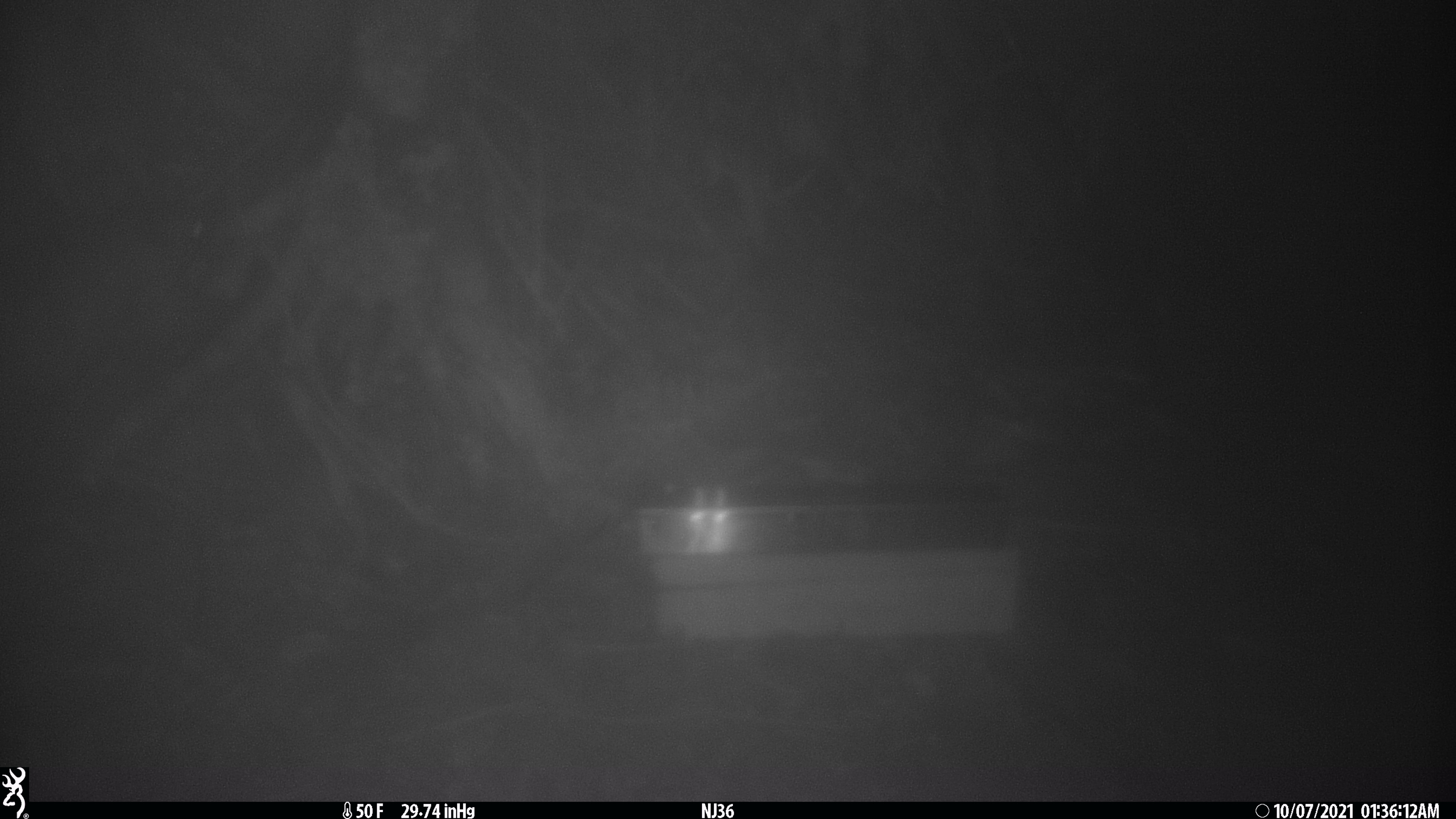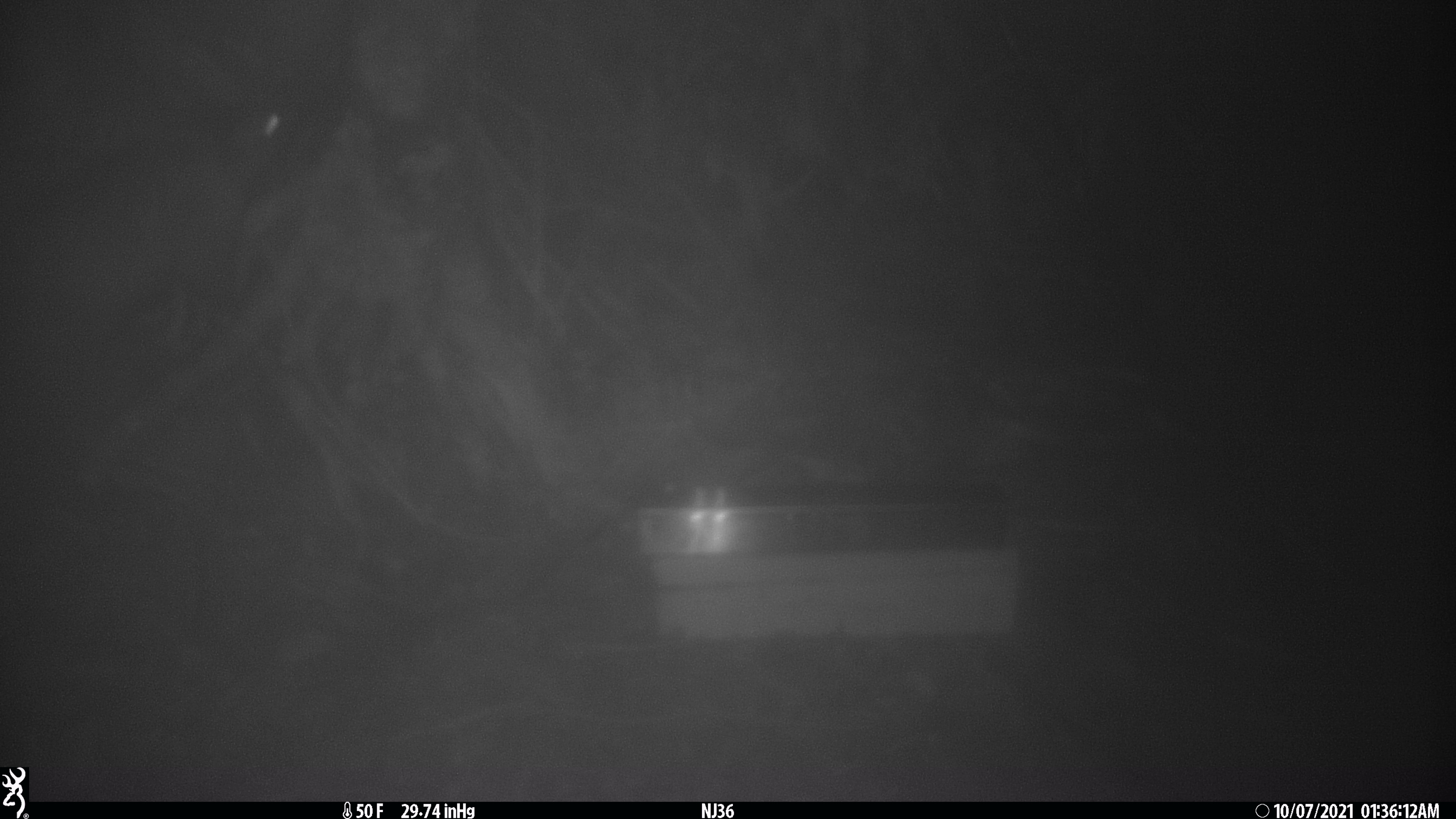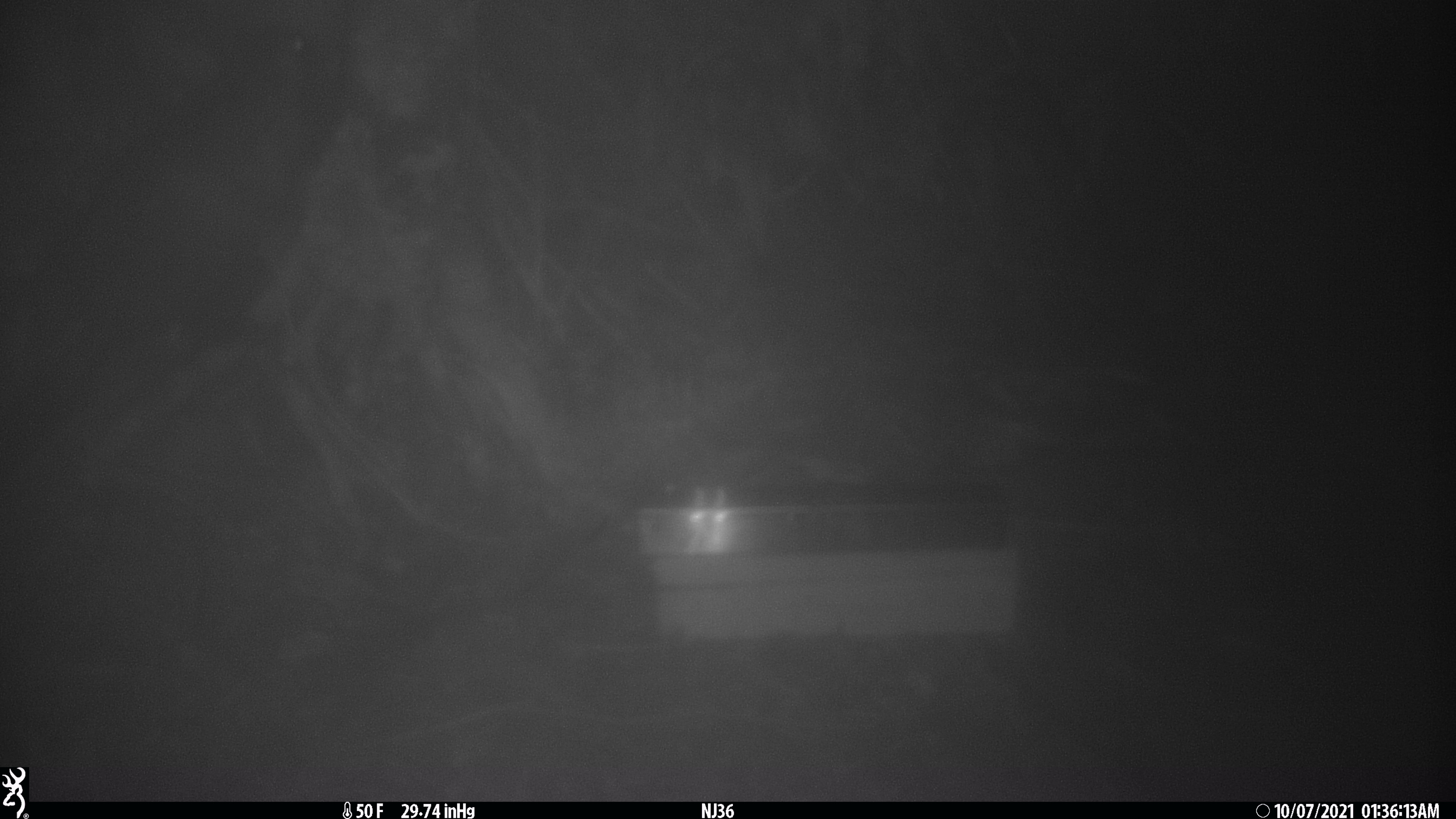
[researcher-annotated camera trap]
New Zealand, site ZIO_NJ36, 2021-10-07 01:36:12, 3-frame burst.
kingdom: Animalia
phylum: Chordata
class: Mammalia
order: Diprotodontia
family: Phalangeridae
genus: Trichosurus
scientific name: Trichosurus vulpecula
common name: common brushtail possum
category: possum